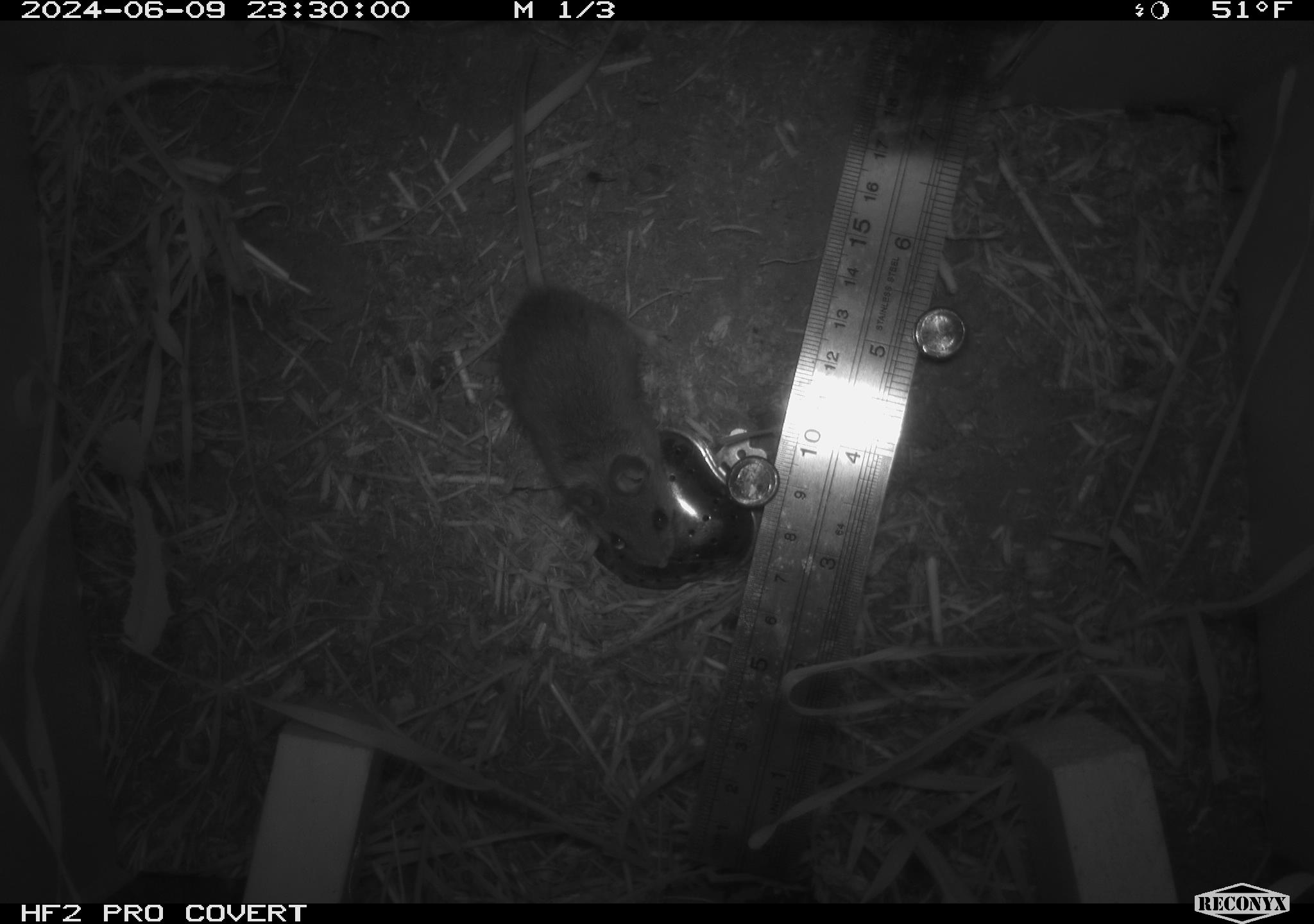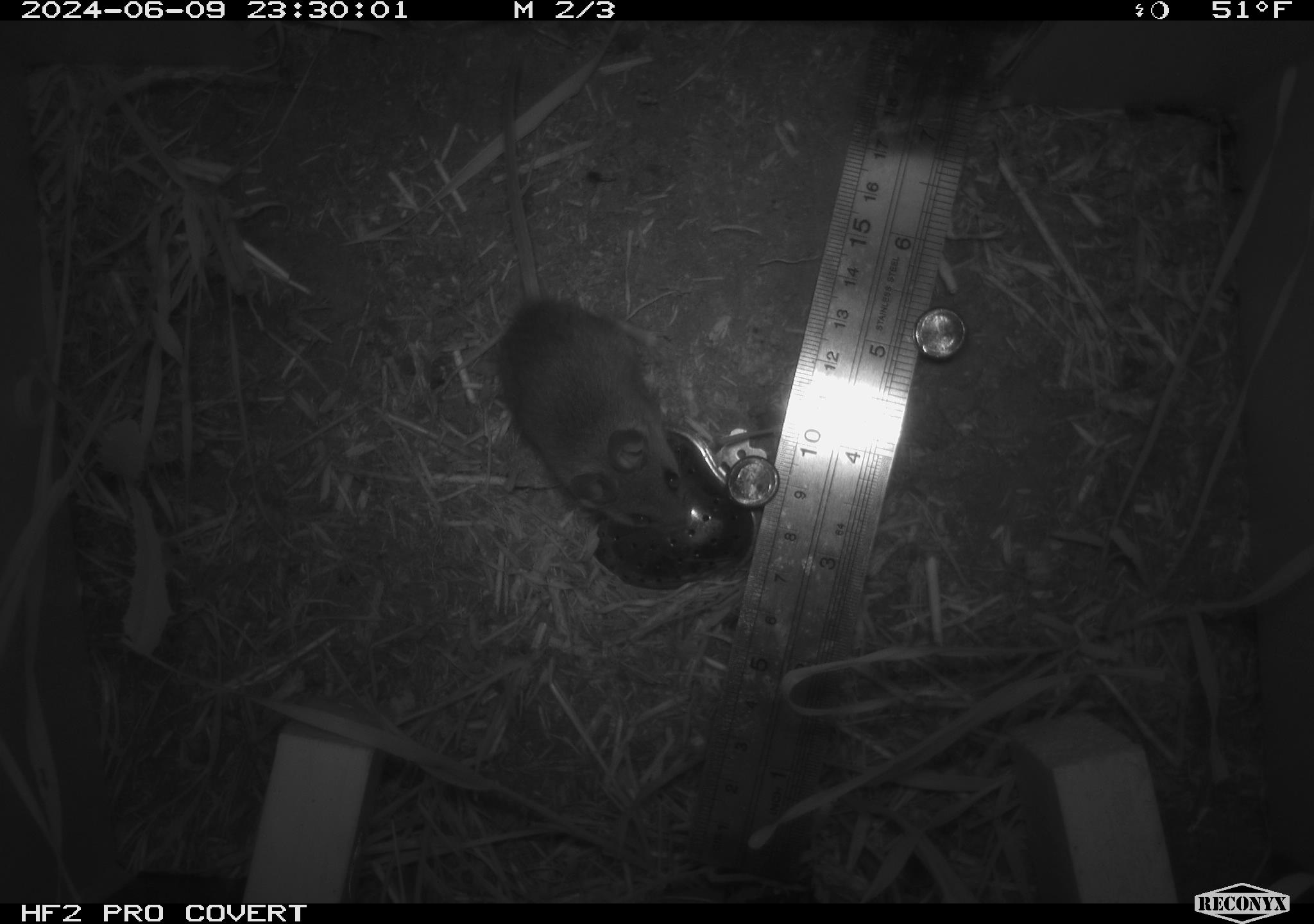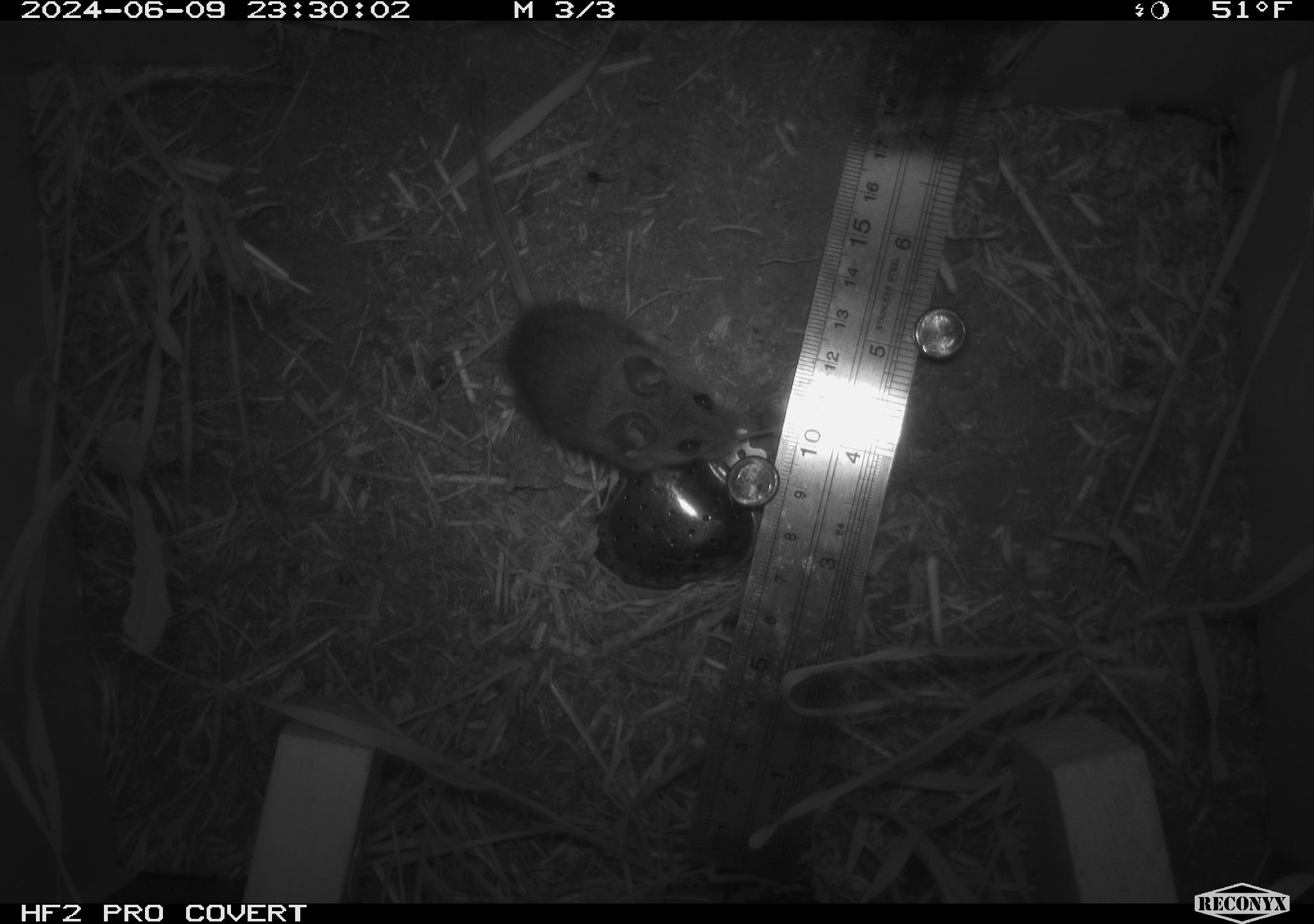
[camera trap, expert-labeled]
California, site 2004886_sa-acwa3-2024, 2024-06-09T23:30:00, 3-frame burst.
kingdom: Animalia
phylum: Chordata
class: Mammalia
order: Rodentia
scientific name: Rodentia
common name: mouse species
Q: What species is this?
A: Mouse species (Rodentia).